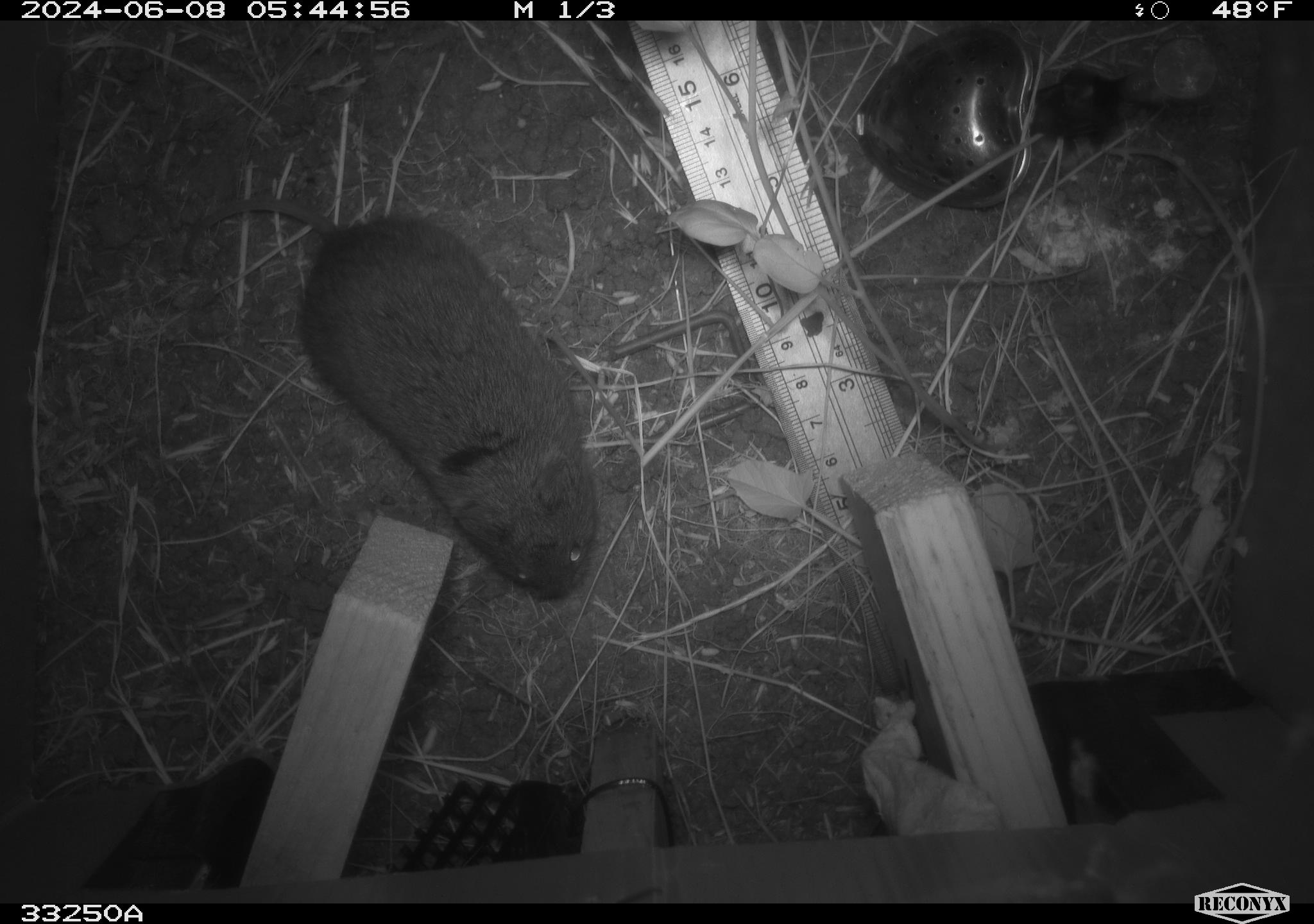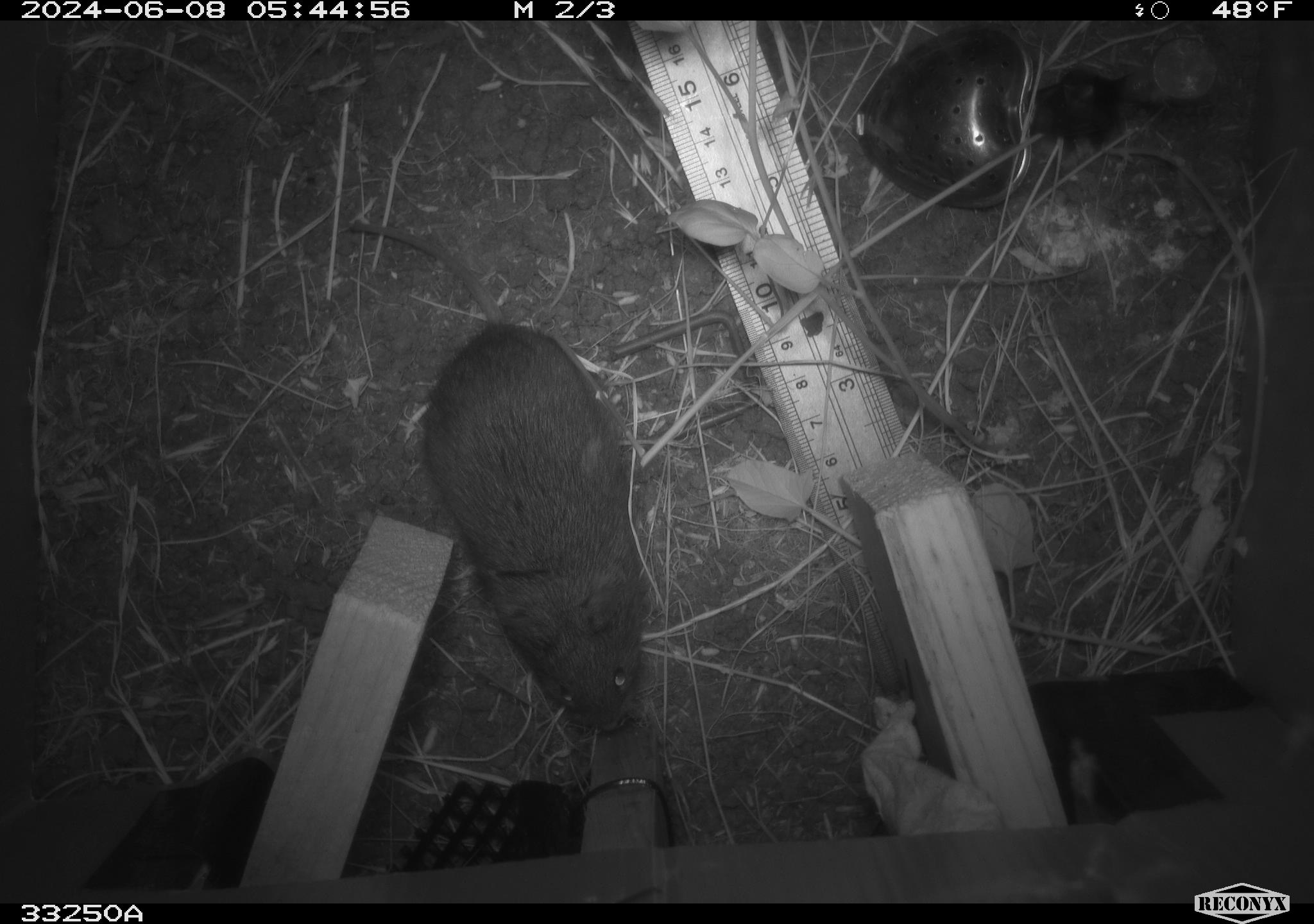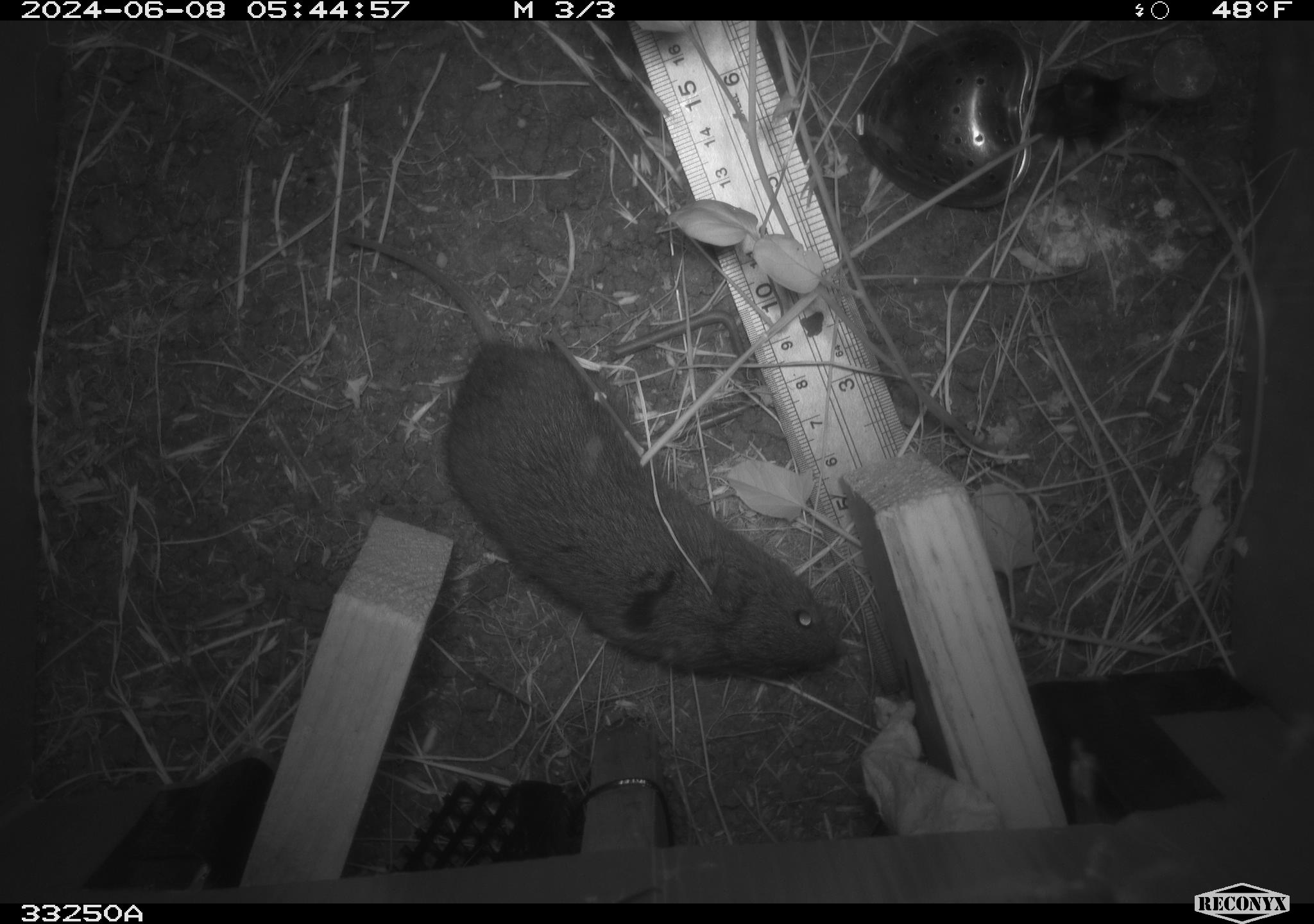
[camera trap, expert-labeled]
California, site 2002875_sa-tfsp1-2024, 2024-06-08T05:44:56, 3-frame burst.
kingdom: Animalia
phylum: Chordata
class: Mammalia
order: Rodentia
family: Cricetidae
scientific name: Arvicolinae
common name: voles, lemmings, and muskrats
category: arvicolinae subfamily